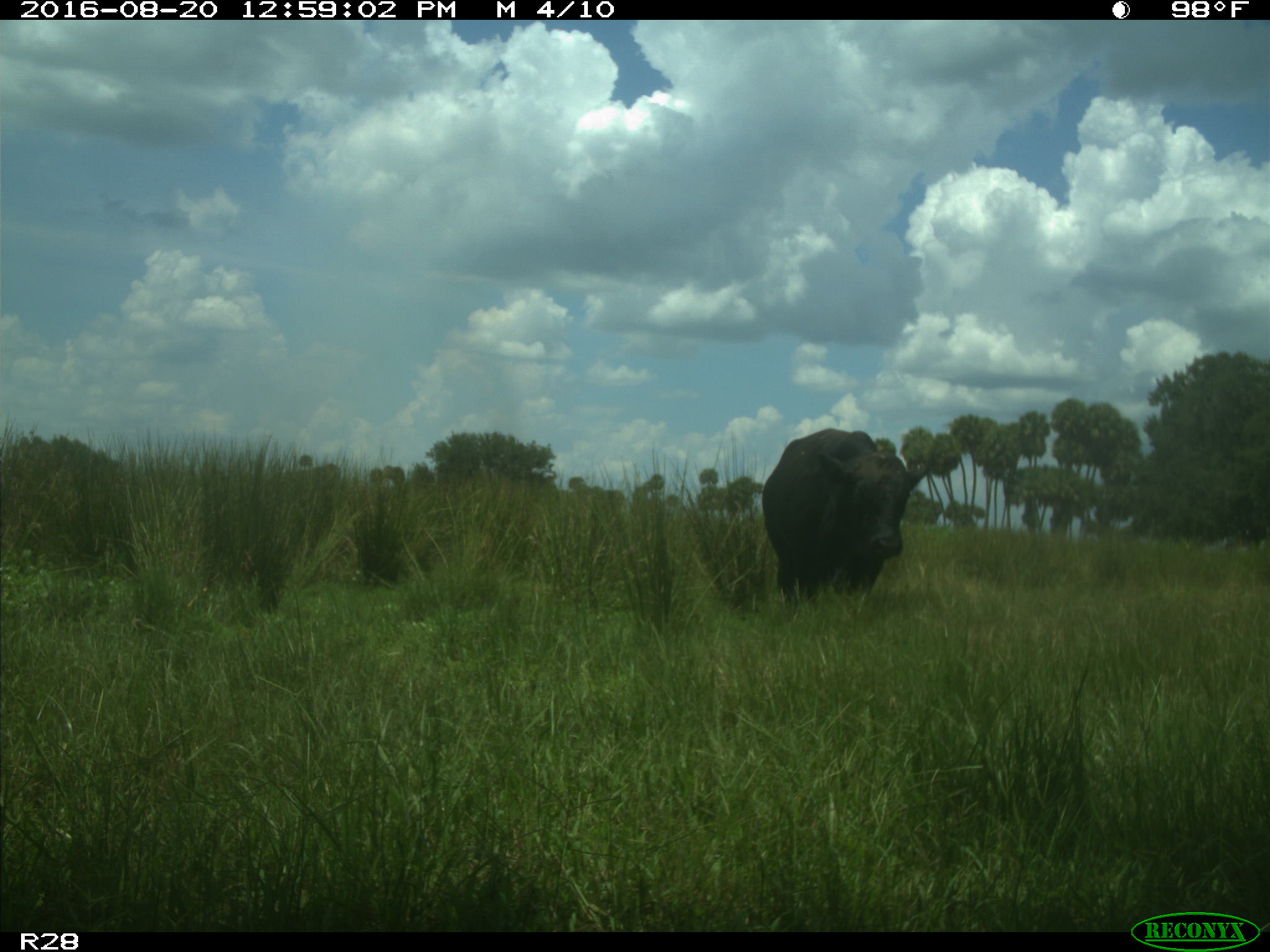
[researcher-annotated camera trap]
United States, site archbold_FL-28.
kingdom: Animalia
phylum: Chordata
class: Mammalia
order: Artiodactyla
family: Bovidae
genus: Bos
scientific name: Bos taurus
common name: domestic cow